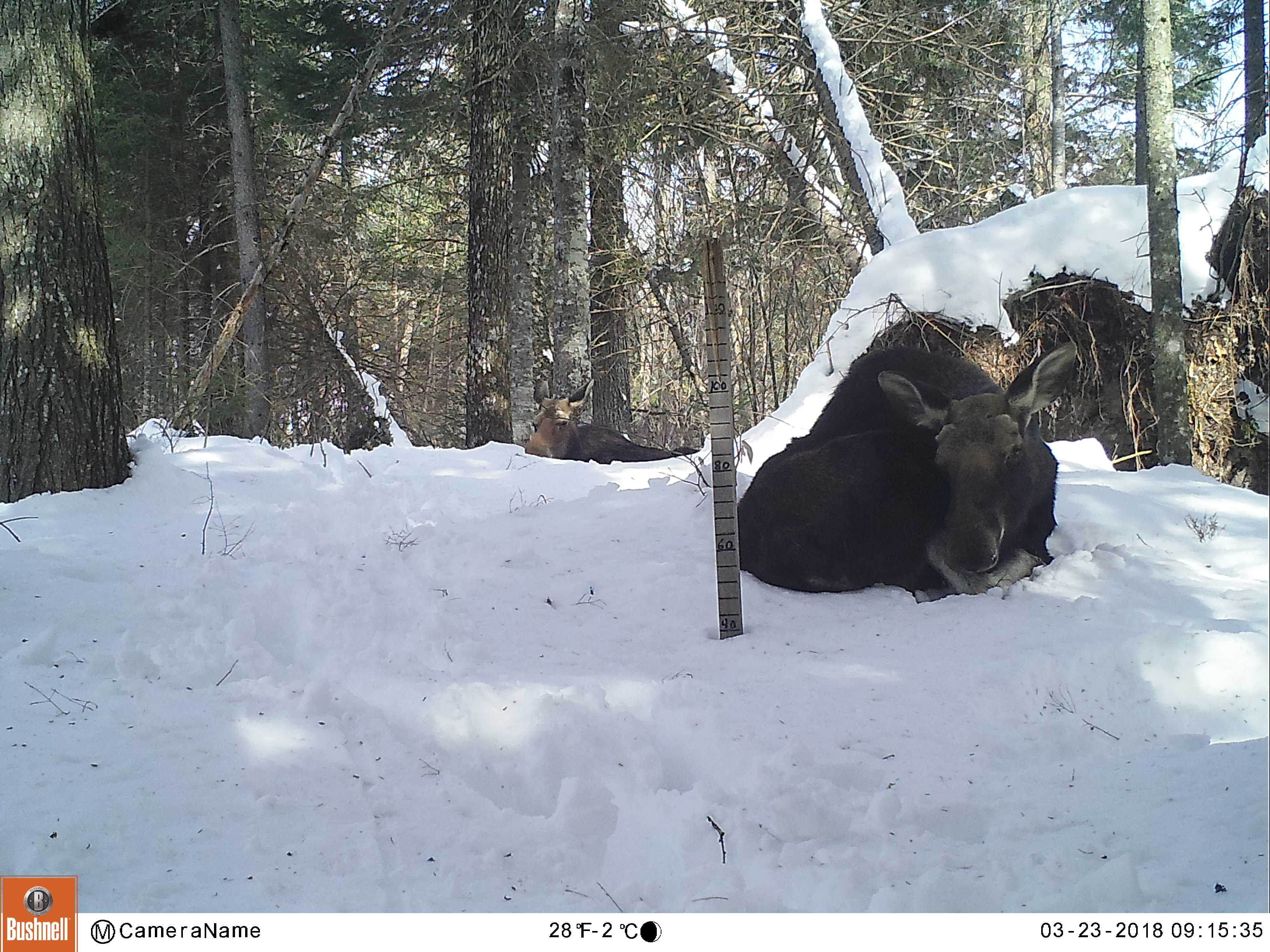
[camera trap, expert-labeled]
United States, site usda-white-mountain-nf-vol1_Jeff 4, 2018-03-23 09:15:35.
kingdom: Animalia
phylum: Chordata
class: Mammalia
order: Artiodactyla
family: Cervidae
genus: Alces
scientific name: Alces alces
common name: moose